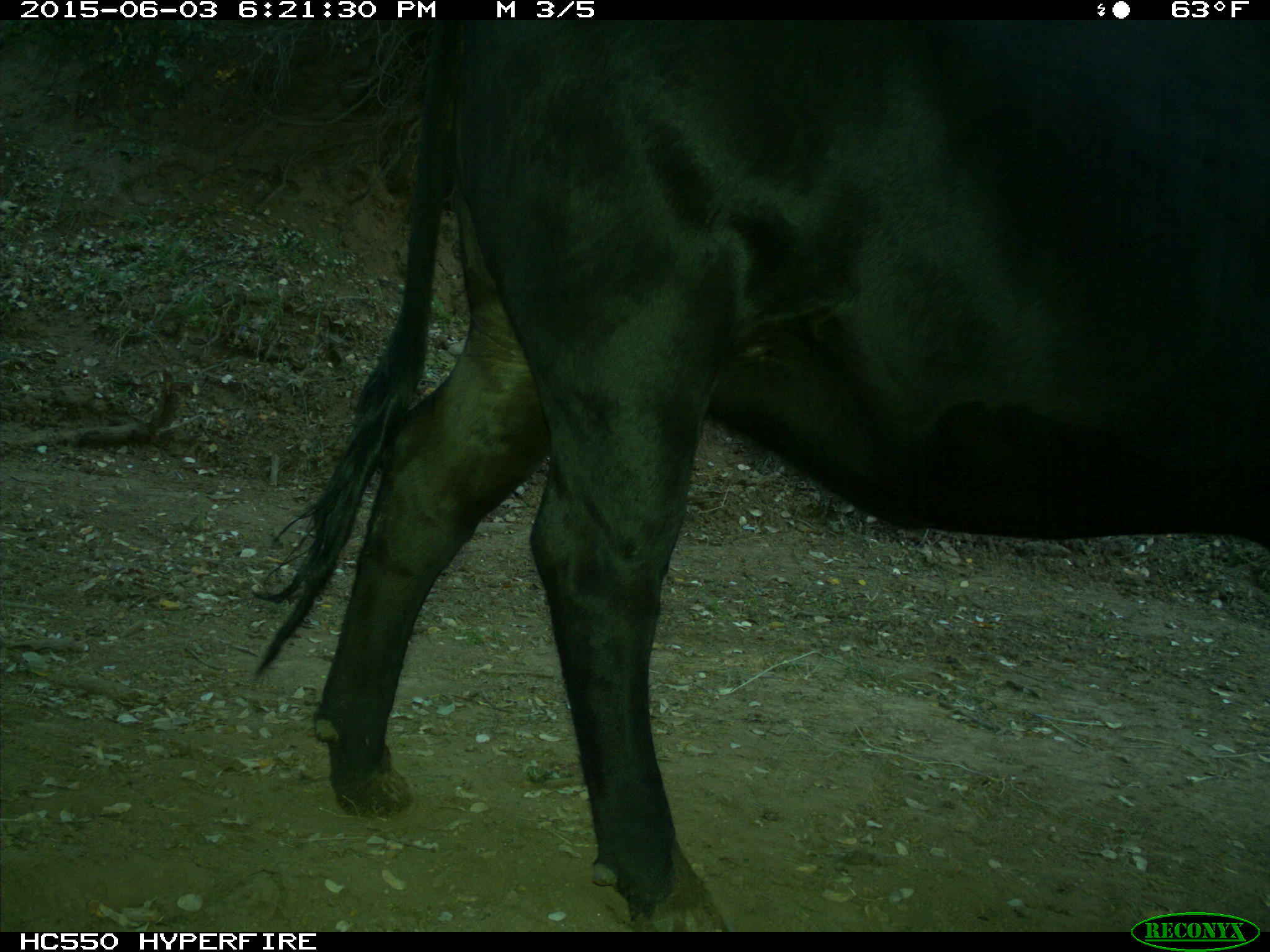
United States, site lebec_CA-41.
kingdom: Animalia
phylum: Chordata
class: Mammalia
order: Artiodactyla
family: Bovidae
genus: Bos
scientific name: Bos taurus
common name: domestic cow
Bos taurus (domestic cow).